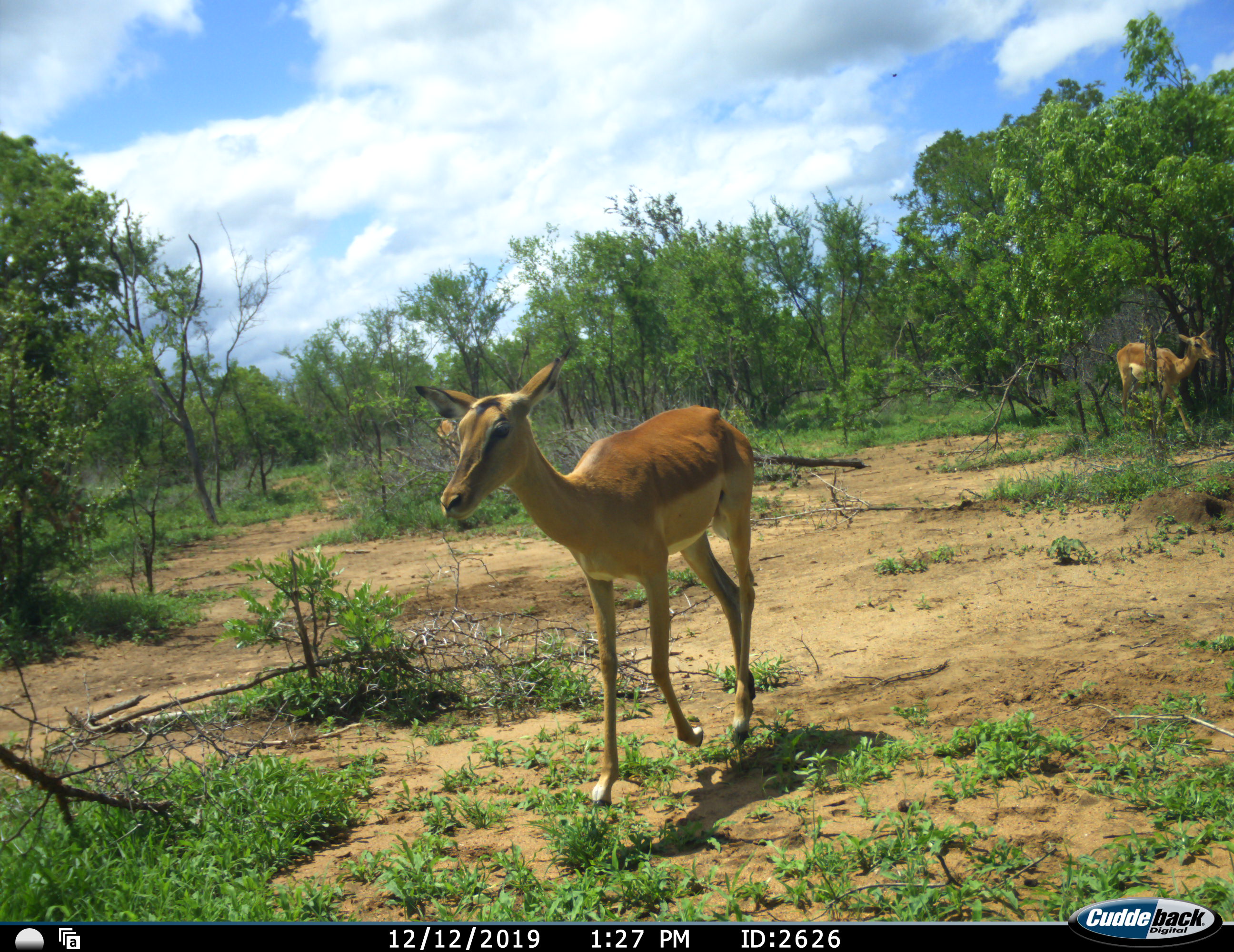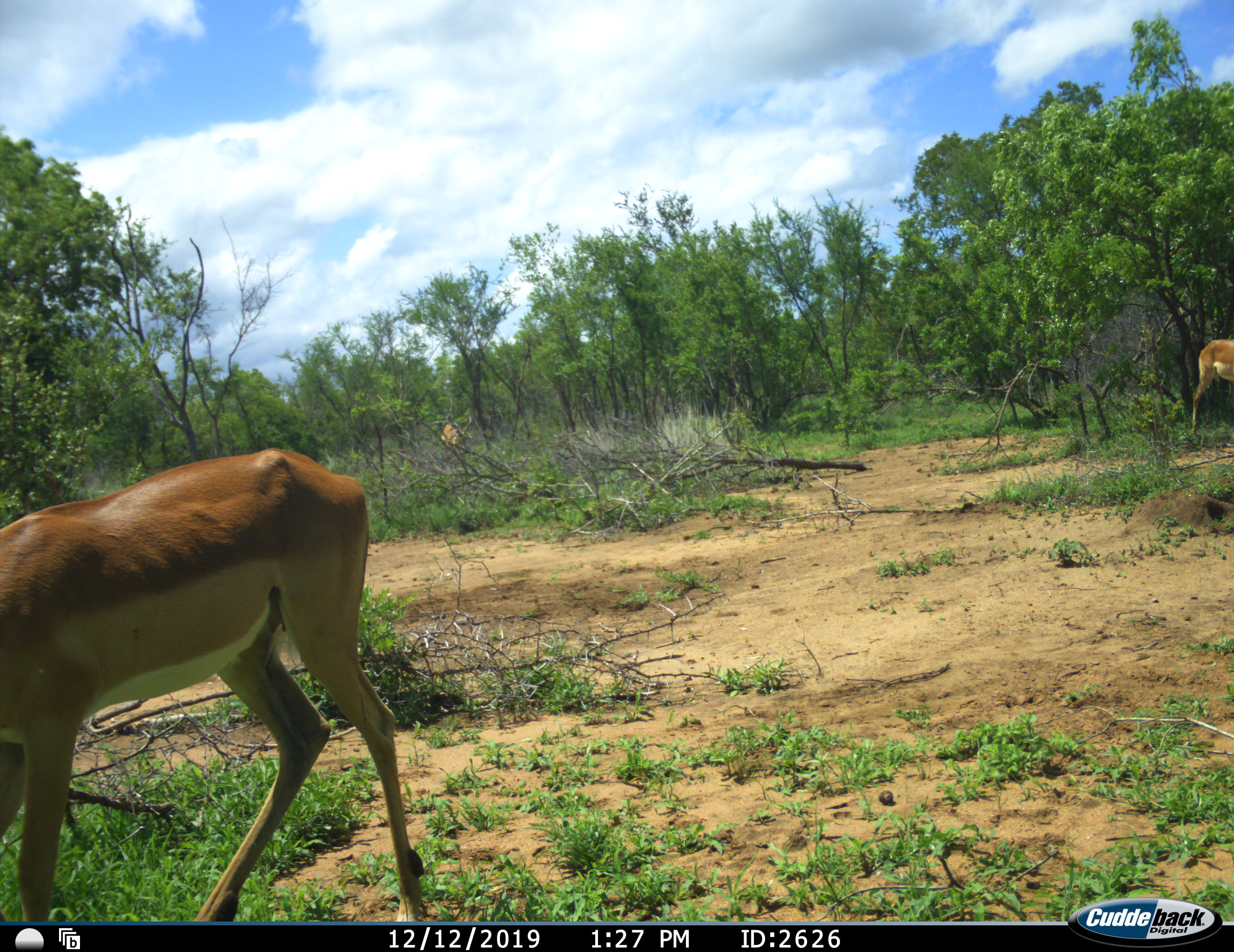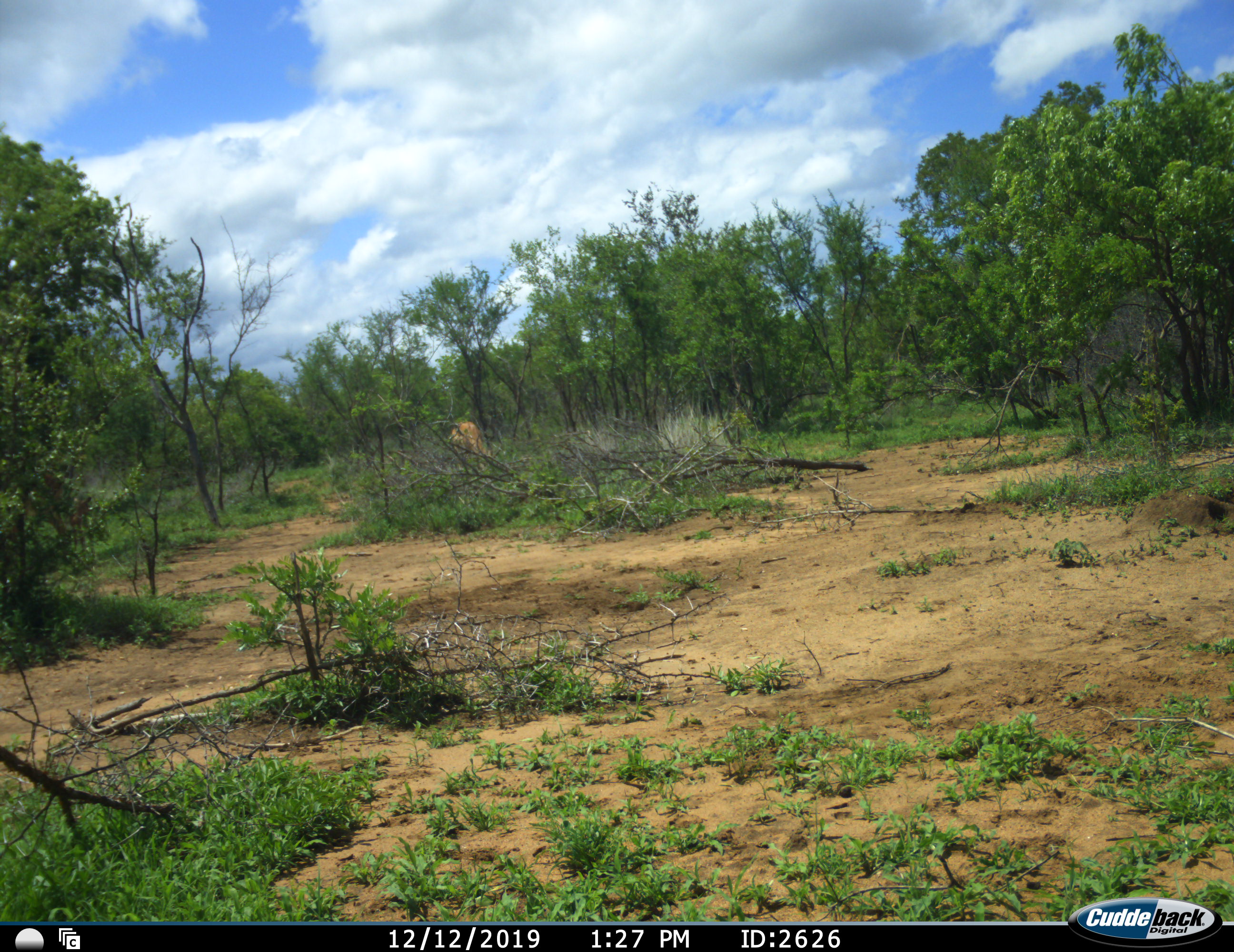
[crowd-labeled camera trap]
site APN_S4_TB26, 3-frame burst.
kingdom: Animalia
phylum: Chordata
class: Mammalia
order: Artiodactyla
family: Bovidae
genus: Aepyceros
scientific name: Aepyceros melampus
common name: impala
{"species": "impala (Aepyceros melampus)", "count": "3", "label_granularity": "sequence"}